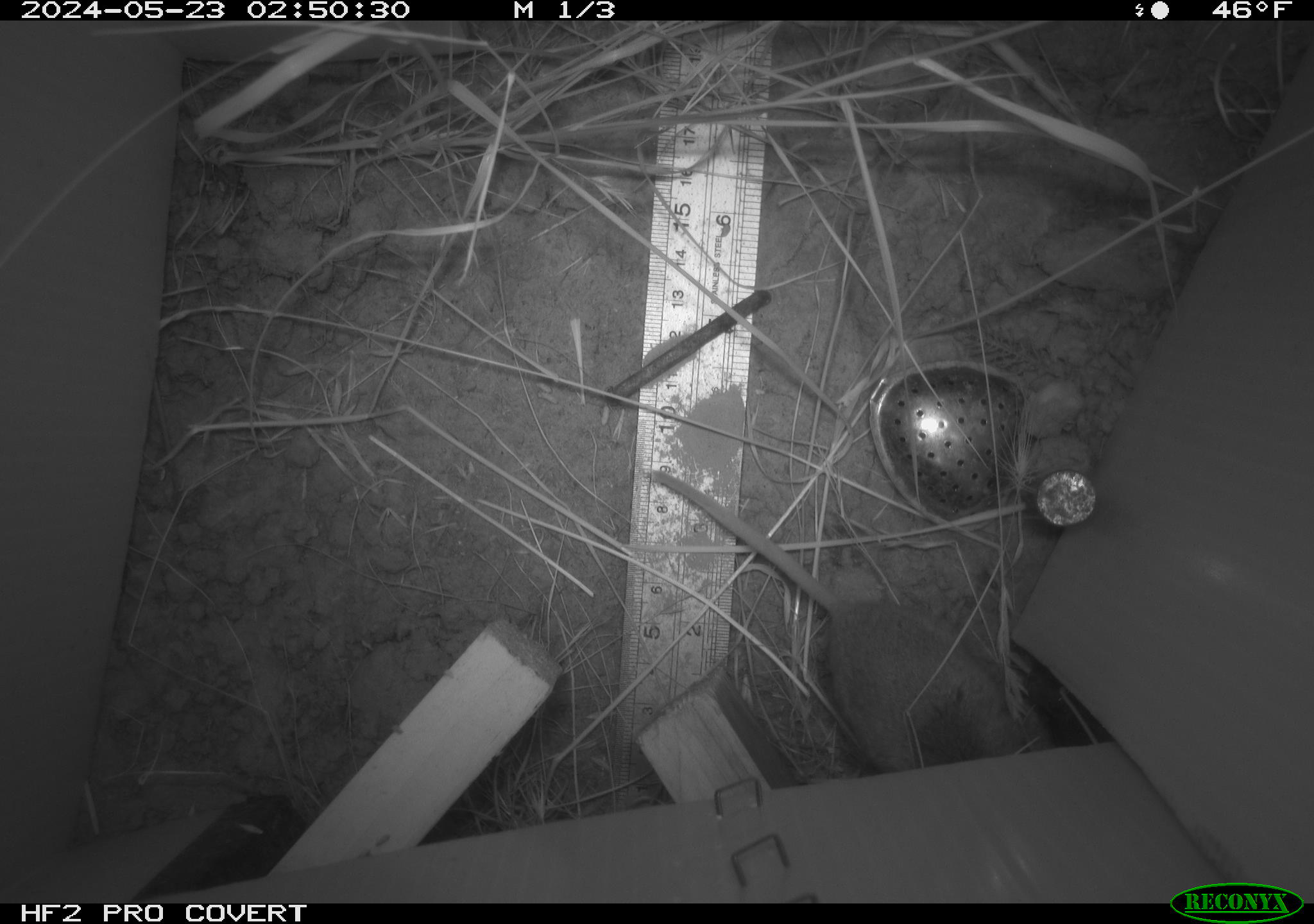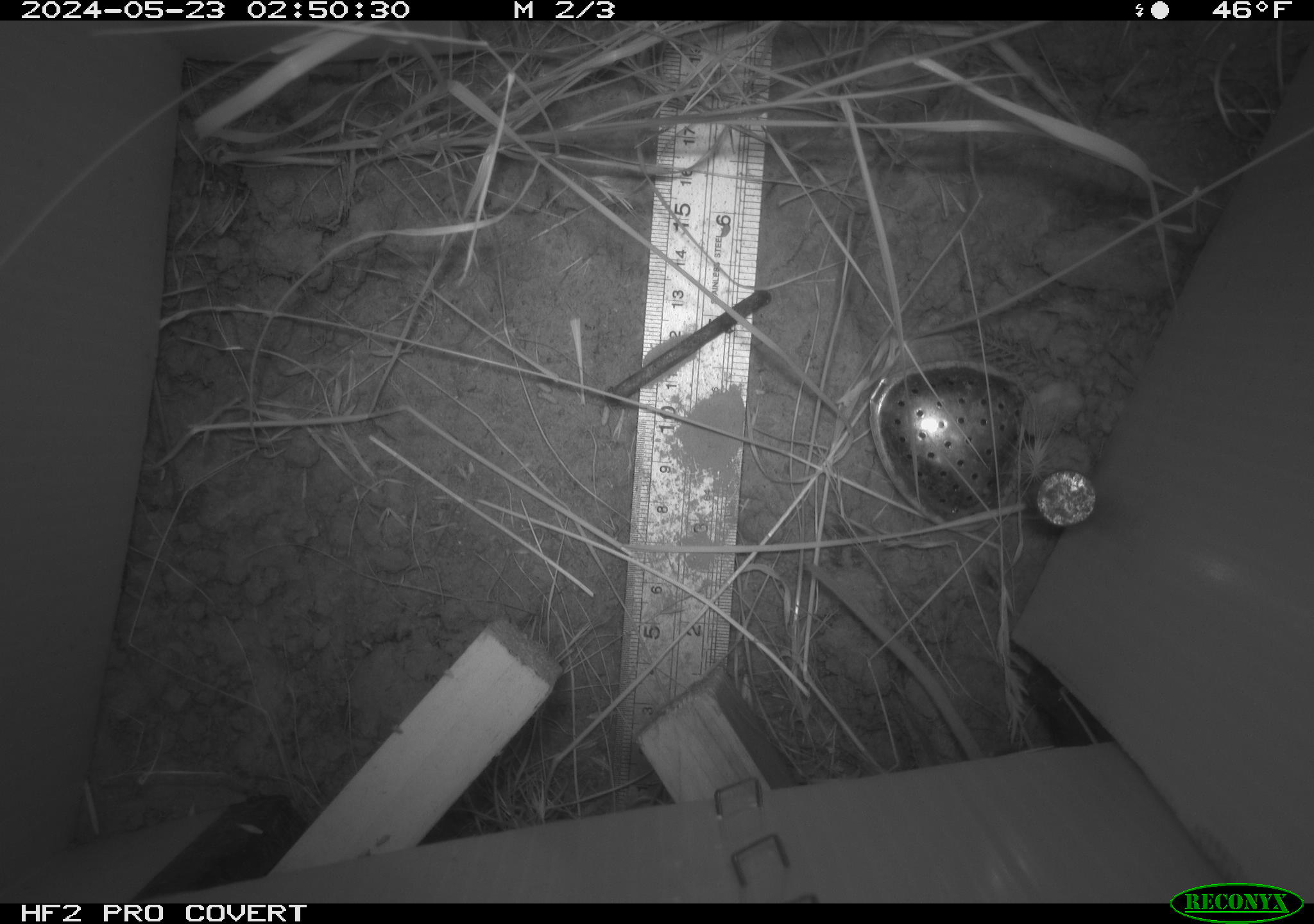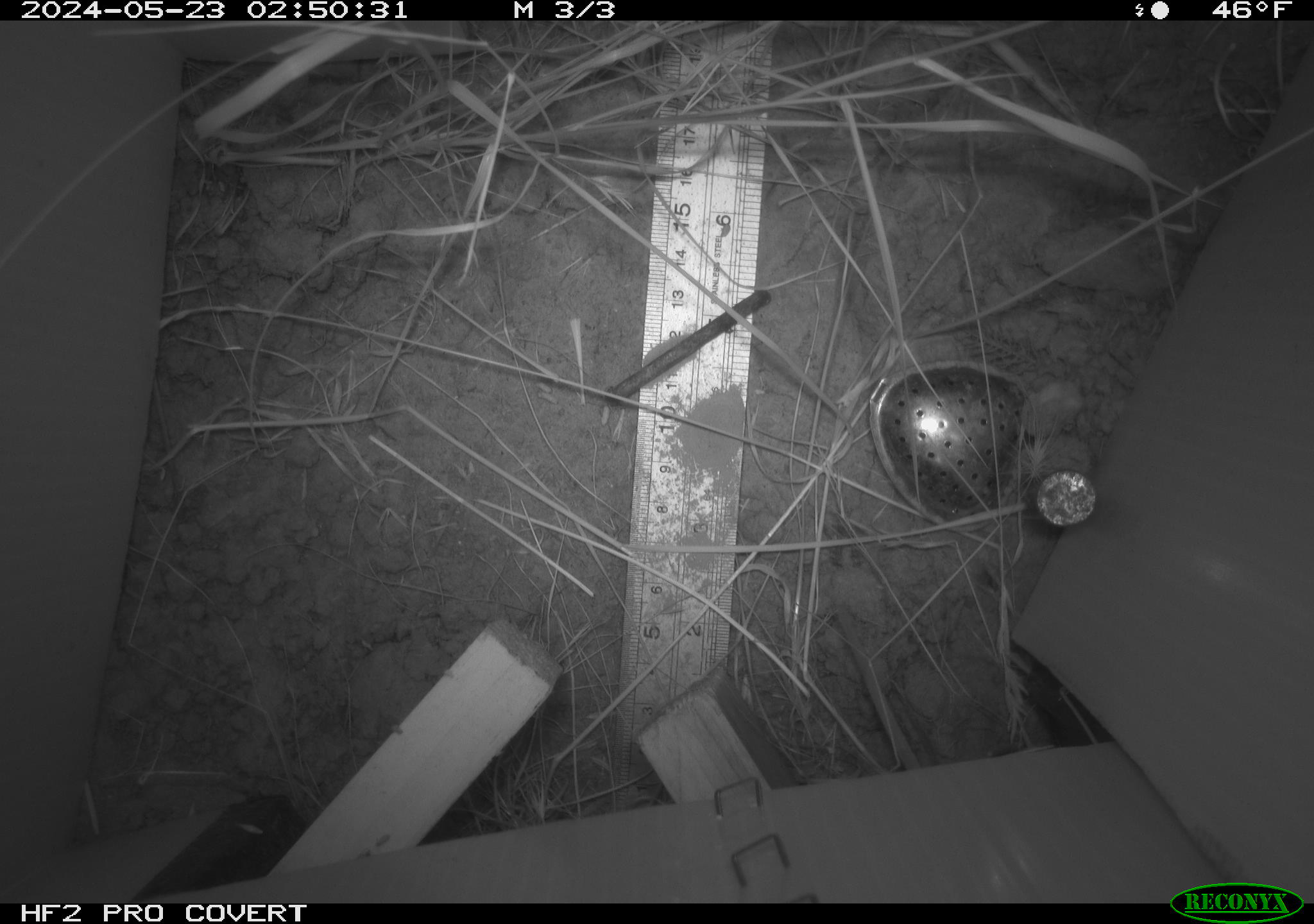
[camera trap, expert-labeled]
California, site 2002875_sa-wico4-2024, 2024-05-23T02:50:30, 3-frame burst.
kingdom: Animalia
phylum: Chordata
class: Mammalia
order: Rodentia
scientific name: Rodentia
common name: rodent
Rodent (Rodentia).